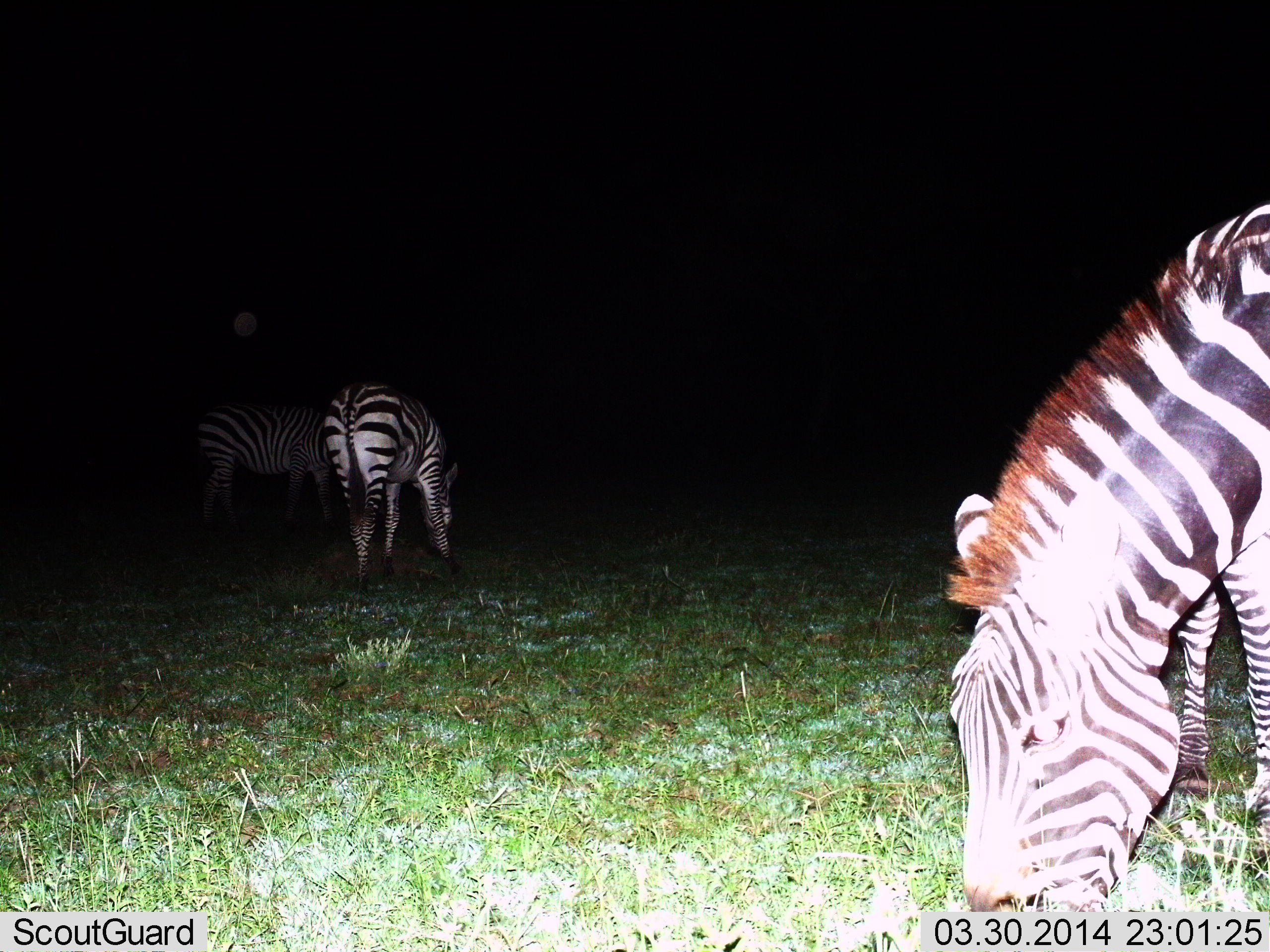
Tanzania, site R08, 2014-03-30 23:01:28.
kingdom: Animalia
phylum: Chordata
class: Mammalia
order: Perissodactyla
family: Equidae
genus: Equus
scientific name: Equus quagga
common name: plains zebra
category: zebra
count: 3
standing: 30%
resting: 0%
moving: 0%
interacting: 0%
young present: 0%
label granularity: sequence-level